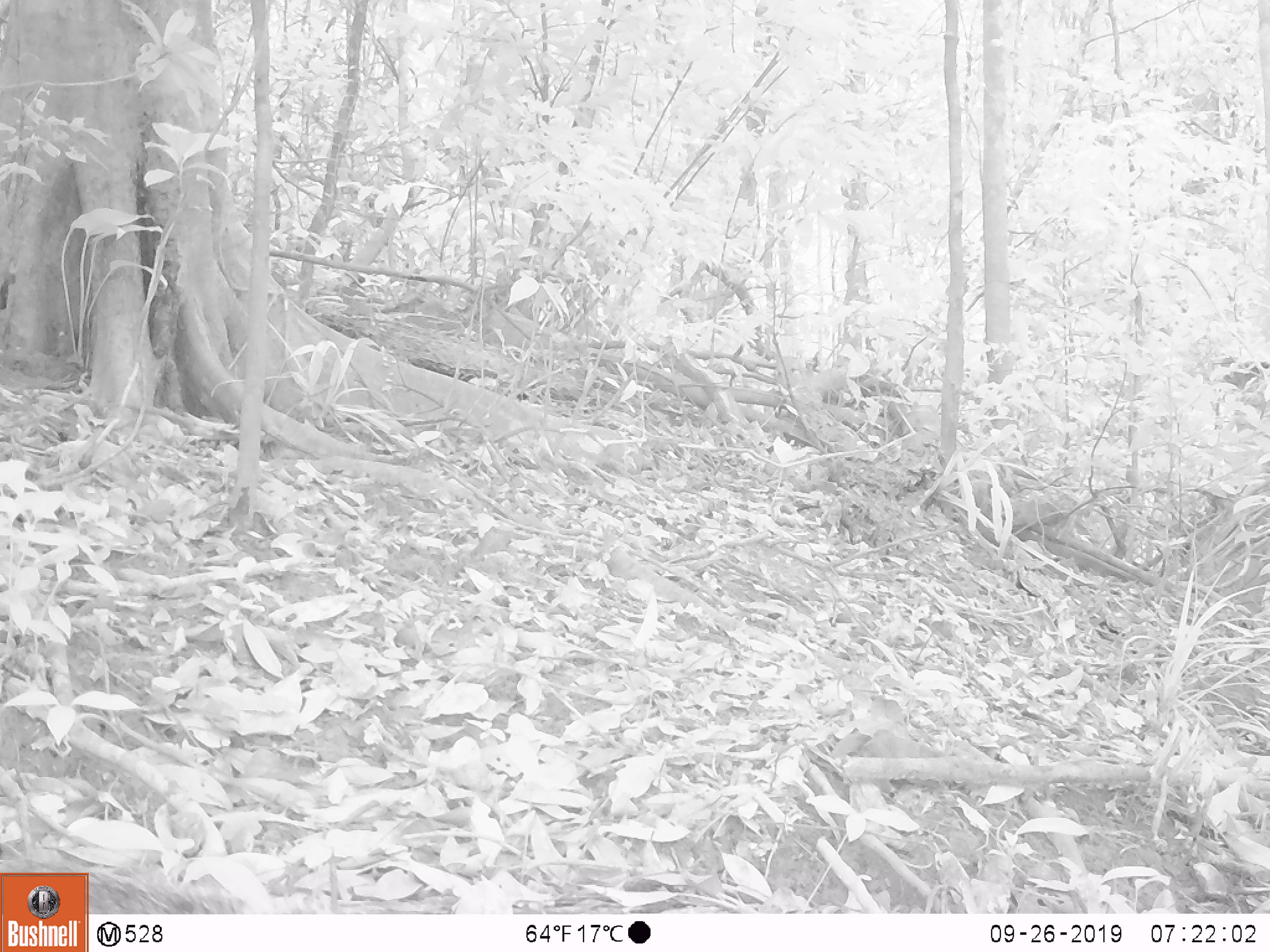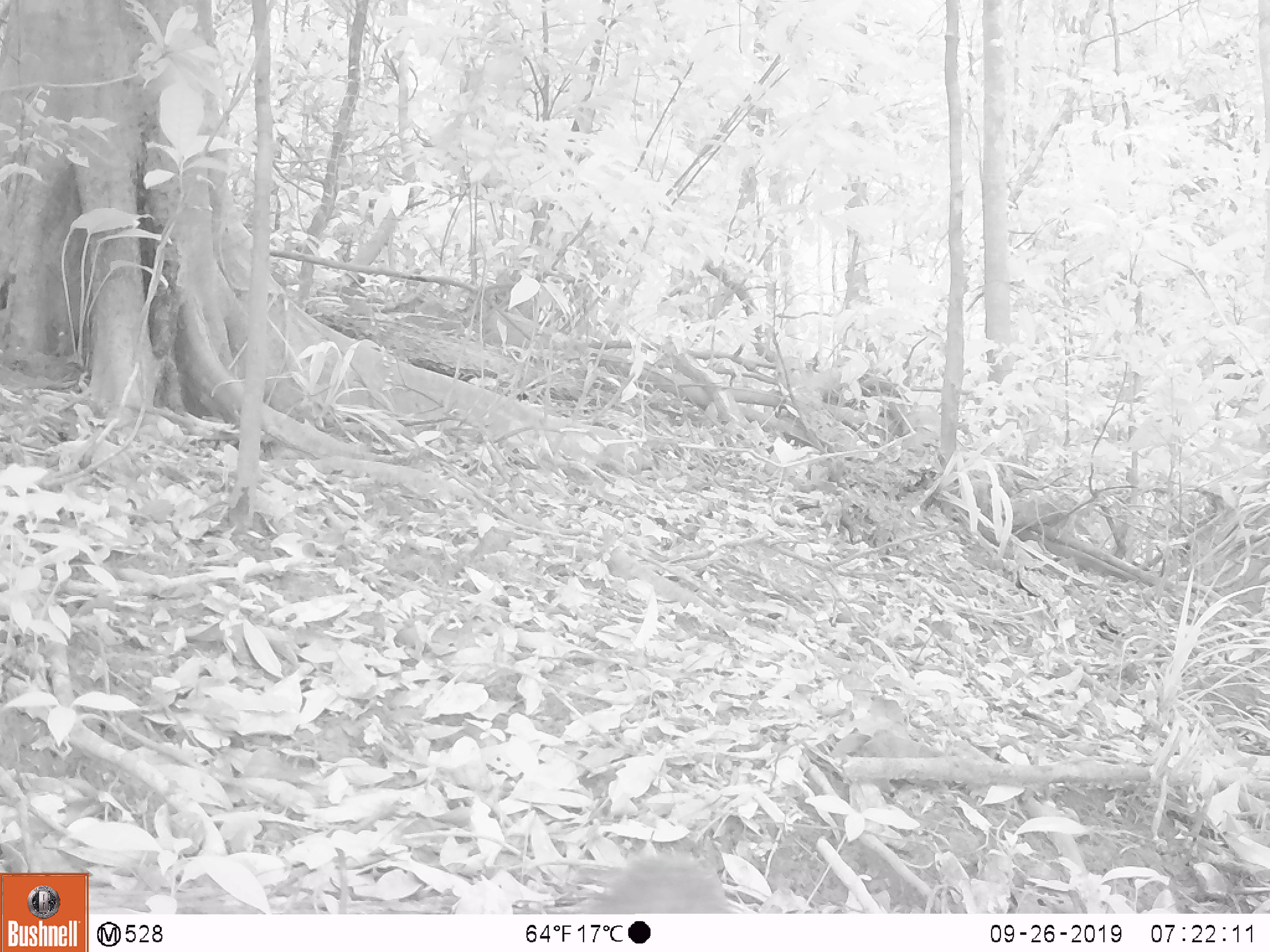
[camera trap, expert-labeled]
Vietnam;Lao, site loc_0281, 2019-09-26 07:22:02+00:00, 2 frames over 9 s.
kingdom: Animalia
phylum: Chordata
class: Mammalia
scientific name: Mammalia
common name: mammal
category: unidentified small mammal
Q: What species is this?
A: Unidentified small mammal (mammal) (Mammalia).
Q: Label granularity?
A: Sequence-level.